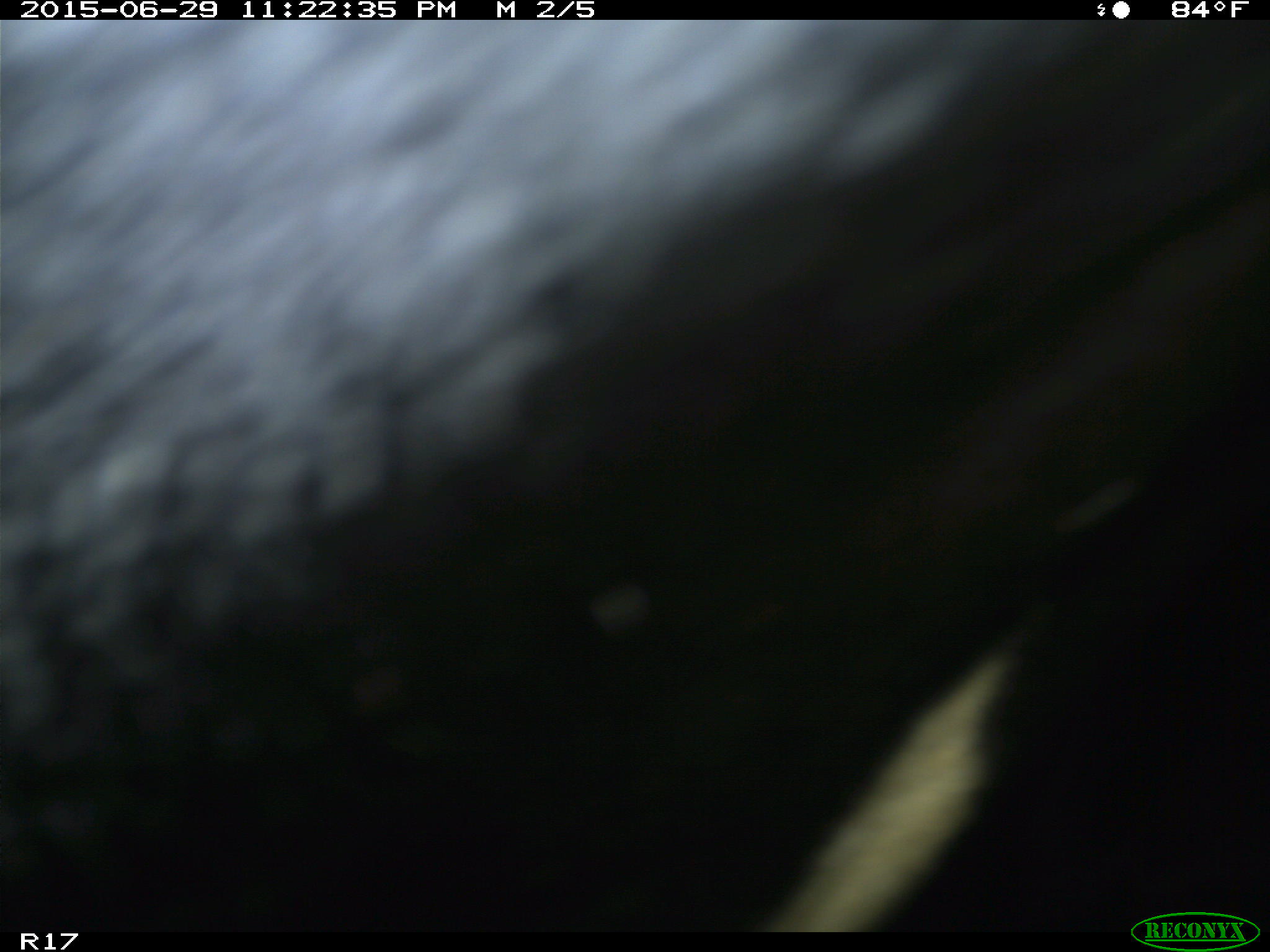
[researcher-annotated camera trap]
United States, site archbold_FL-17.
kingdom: Animalia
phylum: Chordata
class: Mammalia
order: Artiodactyla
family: Bovidae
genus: Bos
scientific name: Bos taurus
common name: domestic cow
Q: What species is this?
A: Bos taurus (domestic cow).